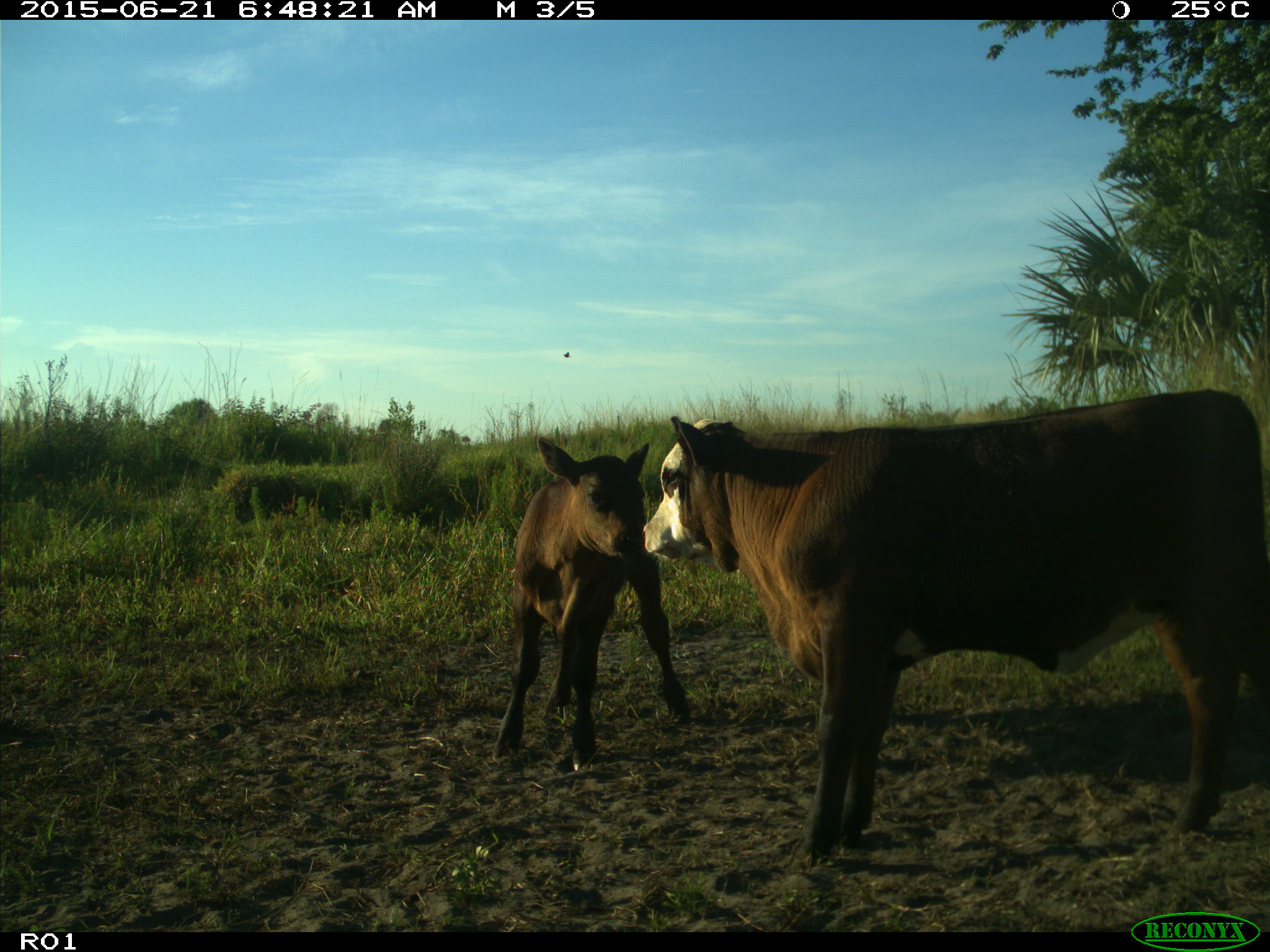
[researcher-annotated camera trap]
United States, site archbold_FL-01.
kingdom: Animalia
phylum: Chordata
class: Mammalia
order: Artiodactyla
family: Bovidae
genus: Bos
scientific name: Bos taurus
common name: domestic cow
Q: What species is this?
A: Bos taurus (domestic cow).